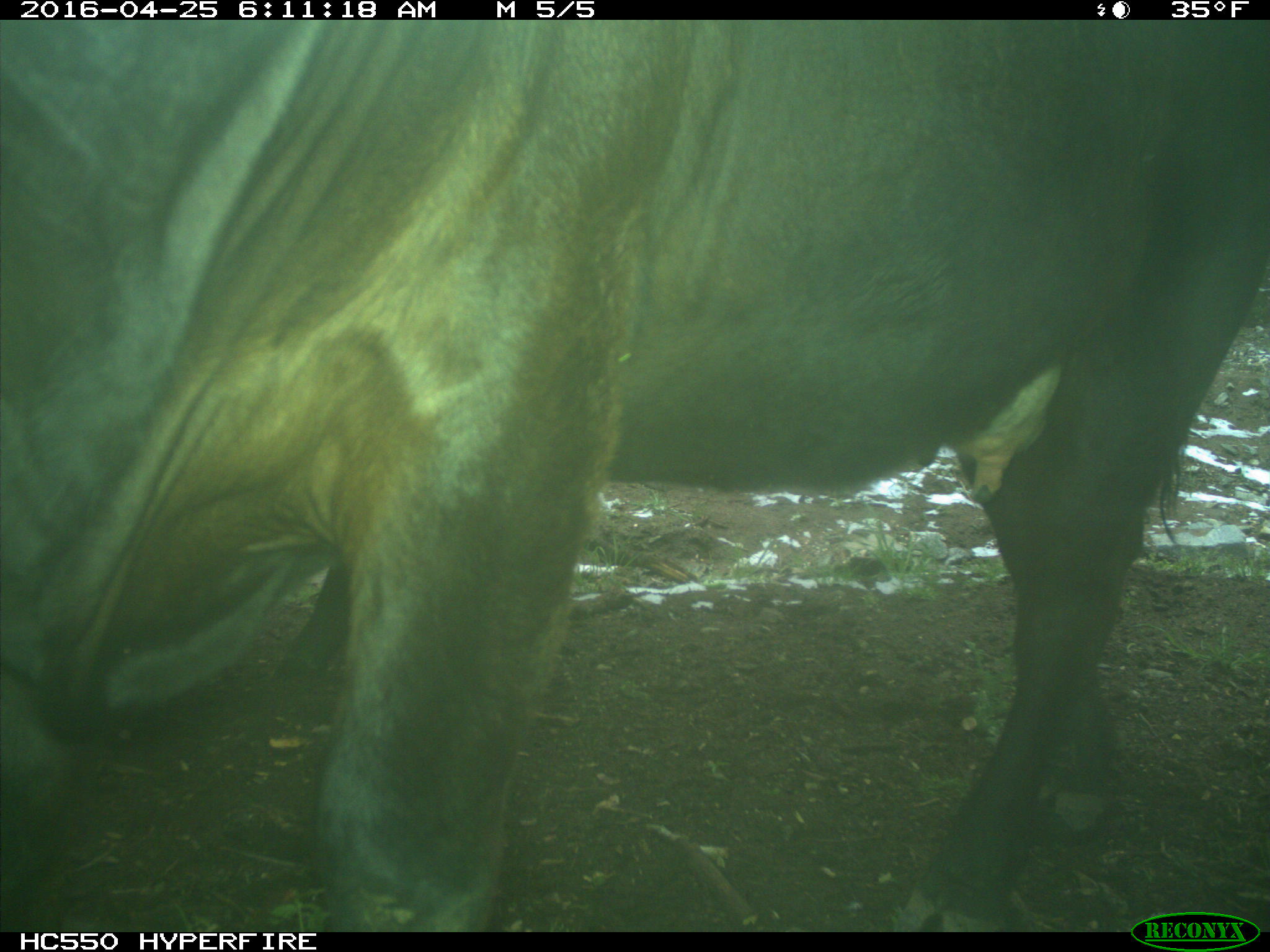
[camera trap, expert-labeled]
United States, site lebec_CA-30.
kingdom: Animalia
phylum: Chordata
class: Mammalia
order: Artiodactyla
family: Bovidae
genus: Bos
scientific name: Bos taurus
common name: domestic cow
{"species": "Bos taurus (domestic cow)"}